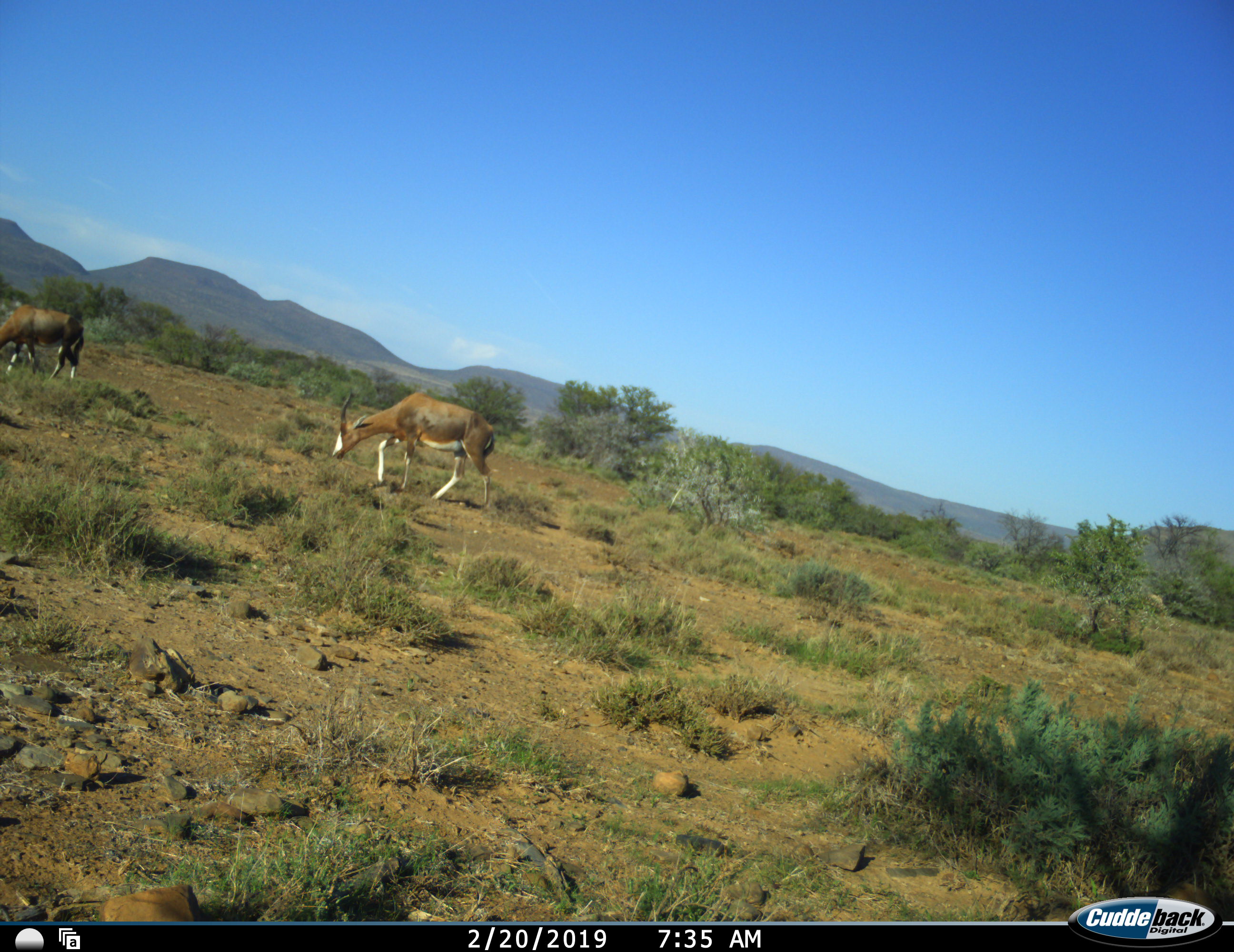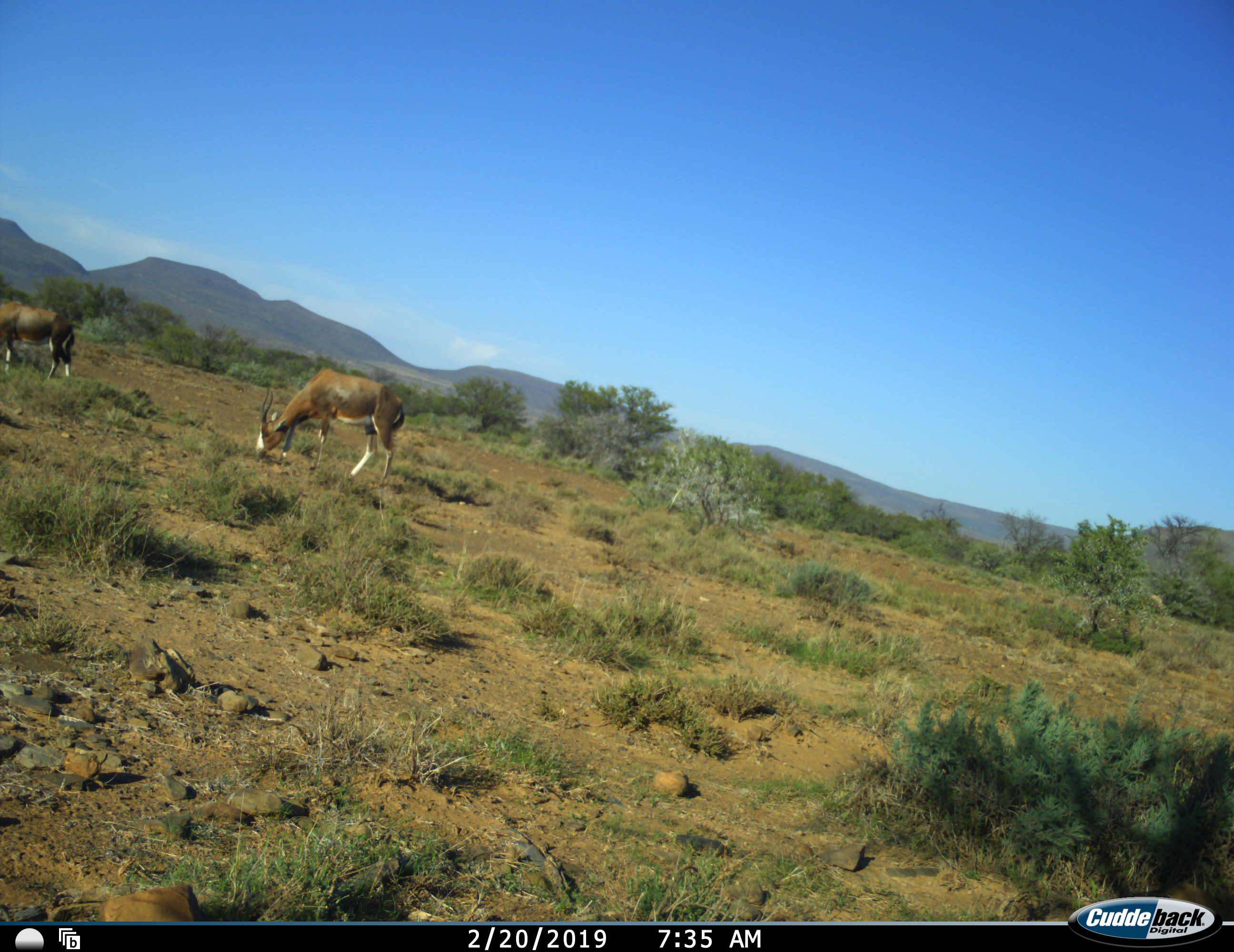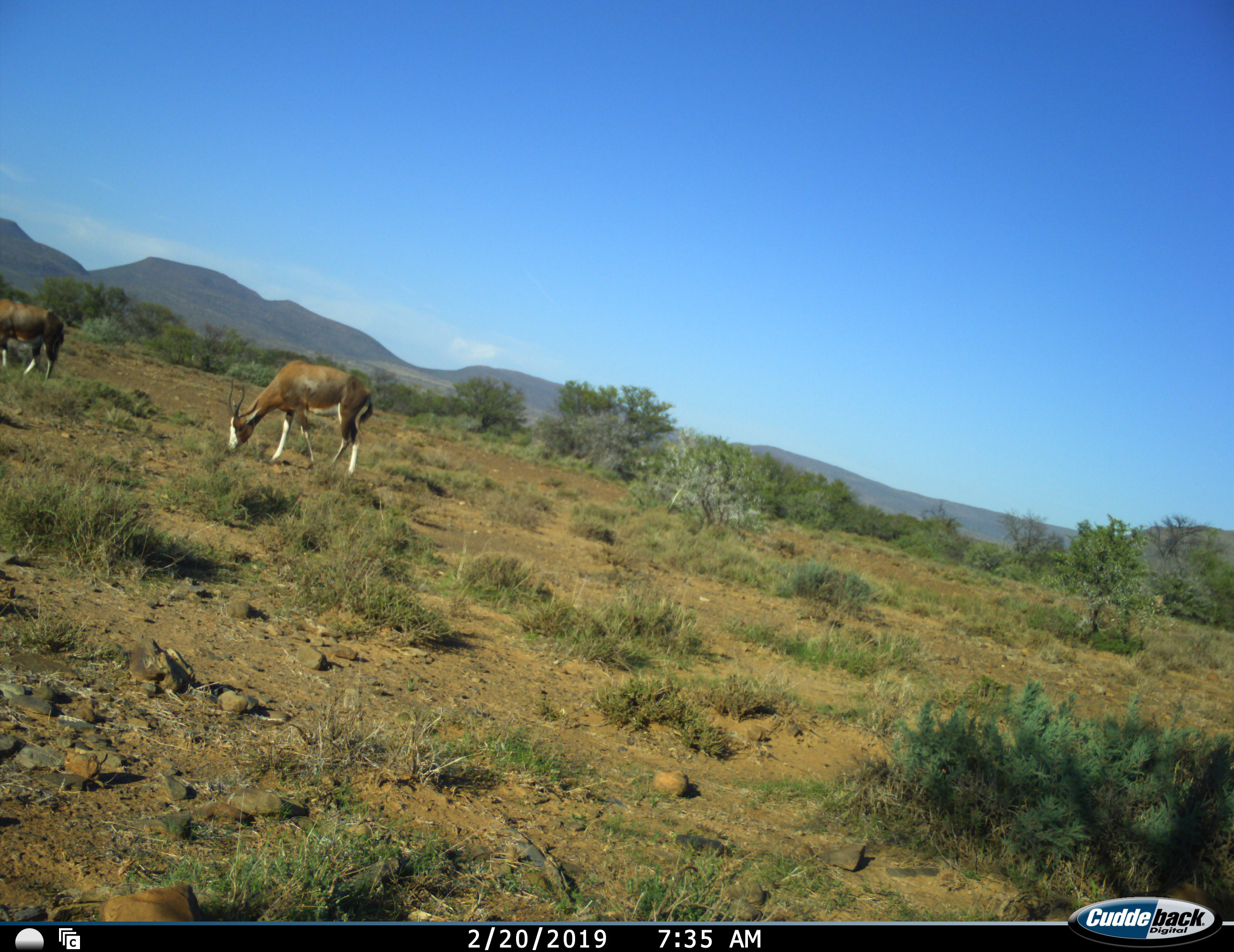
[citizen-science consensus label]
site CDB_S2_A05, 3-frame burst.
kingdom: Animalia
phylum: Chordata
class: Mammalia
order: Artiodactyla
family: Bovidae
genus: Damaliscus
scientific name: Damaliscus pygargus phillipsi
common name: blesbok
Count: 2.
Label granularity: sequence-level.